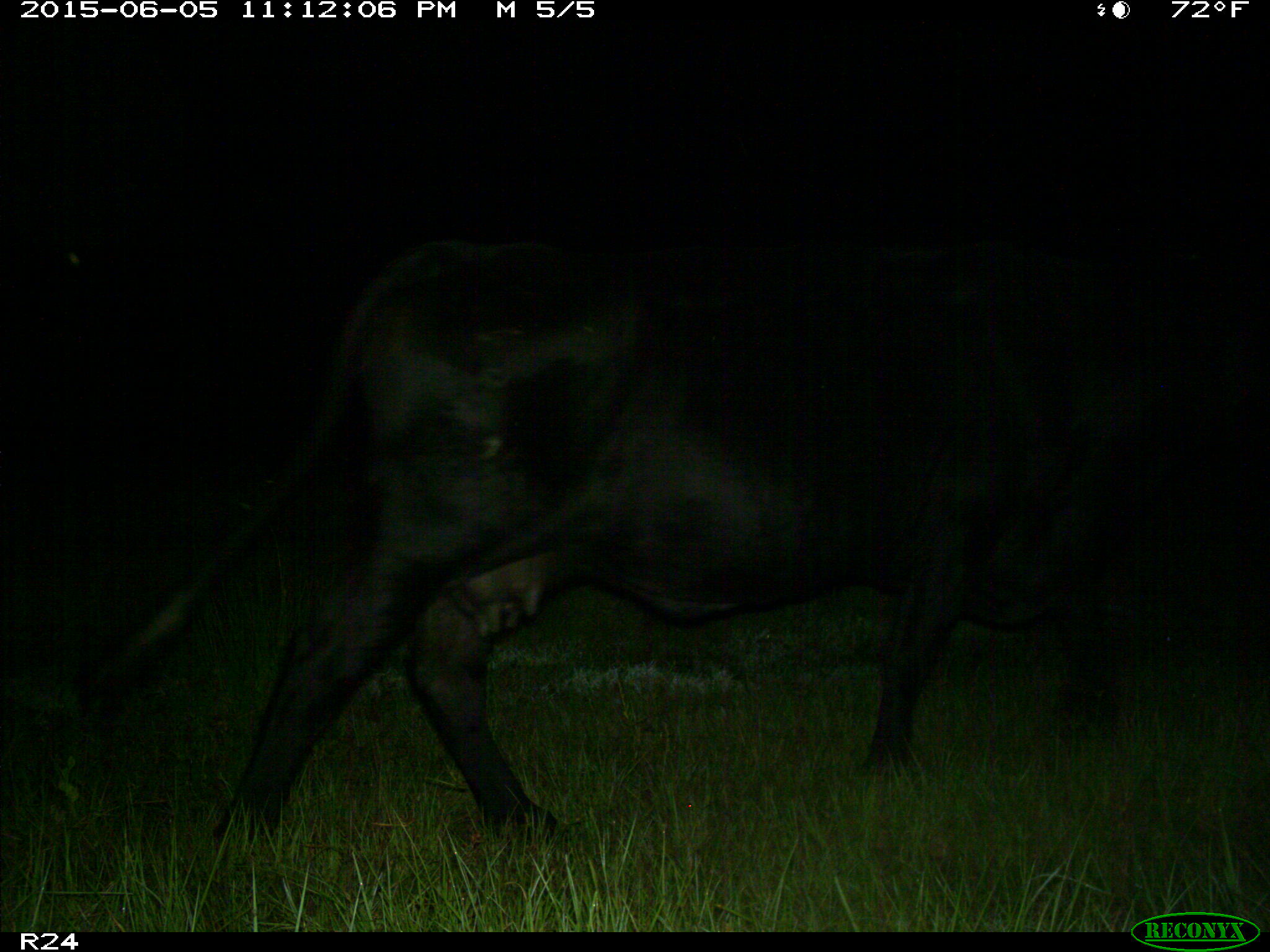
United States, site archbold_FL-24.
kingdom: Animalia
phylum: Chordata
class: Mammalia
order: Artiodactyla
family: Bovidae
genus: Bos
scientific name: Bos taurus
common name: domestic cow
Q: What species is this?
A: Bos taurus (domestic cow).